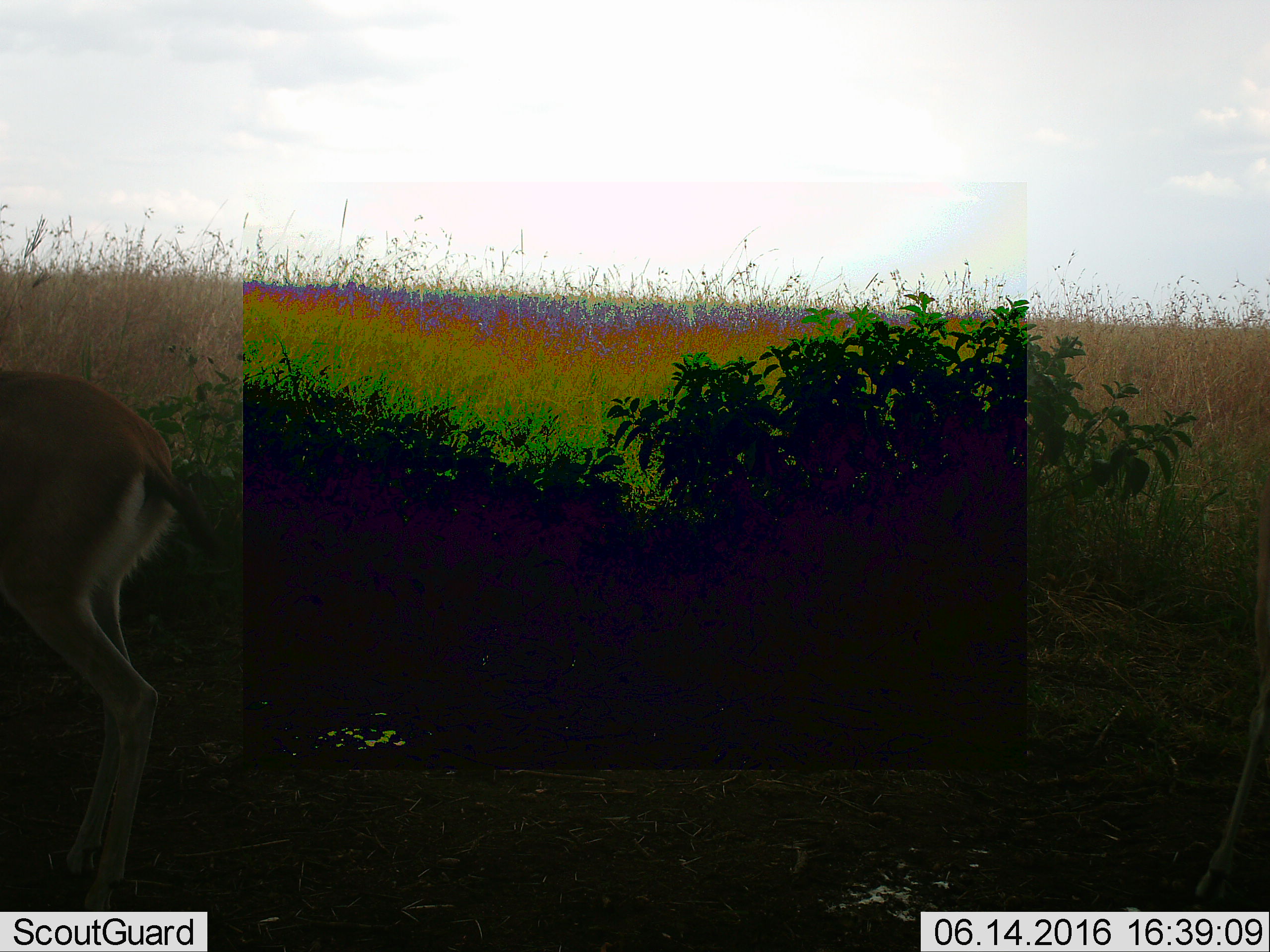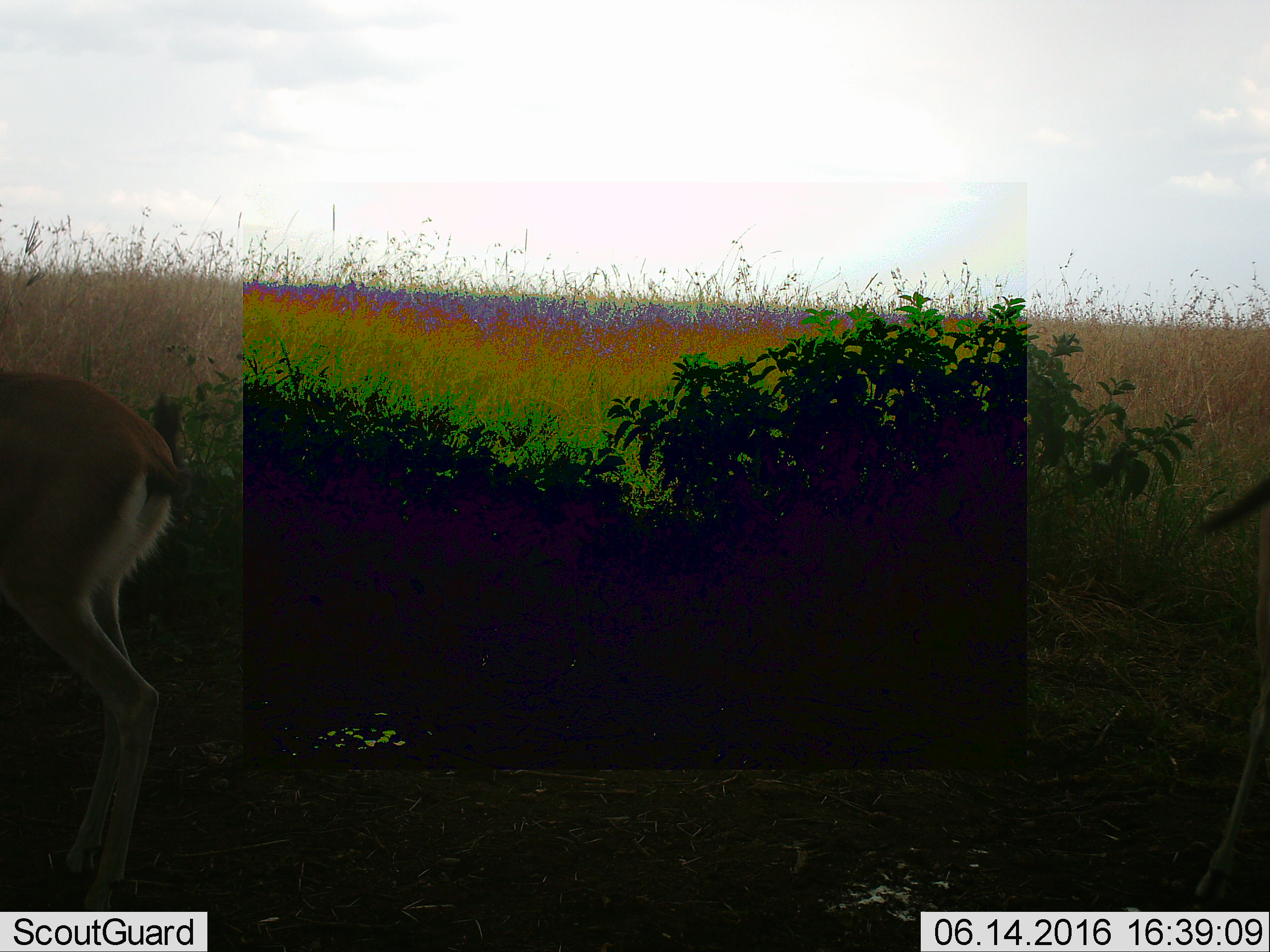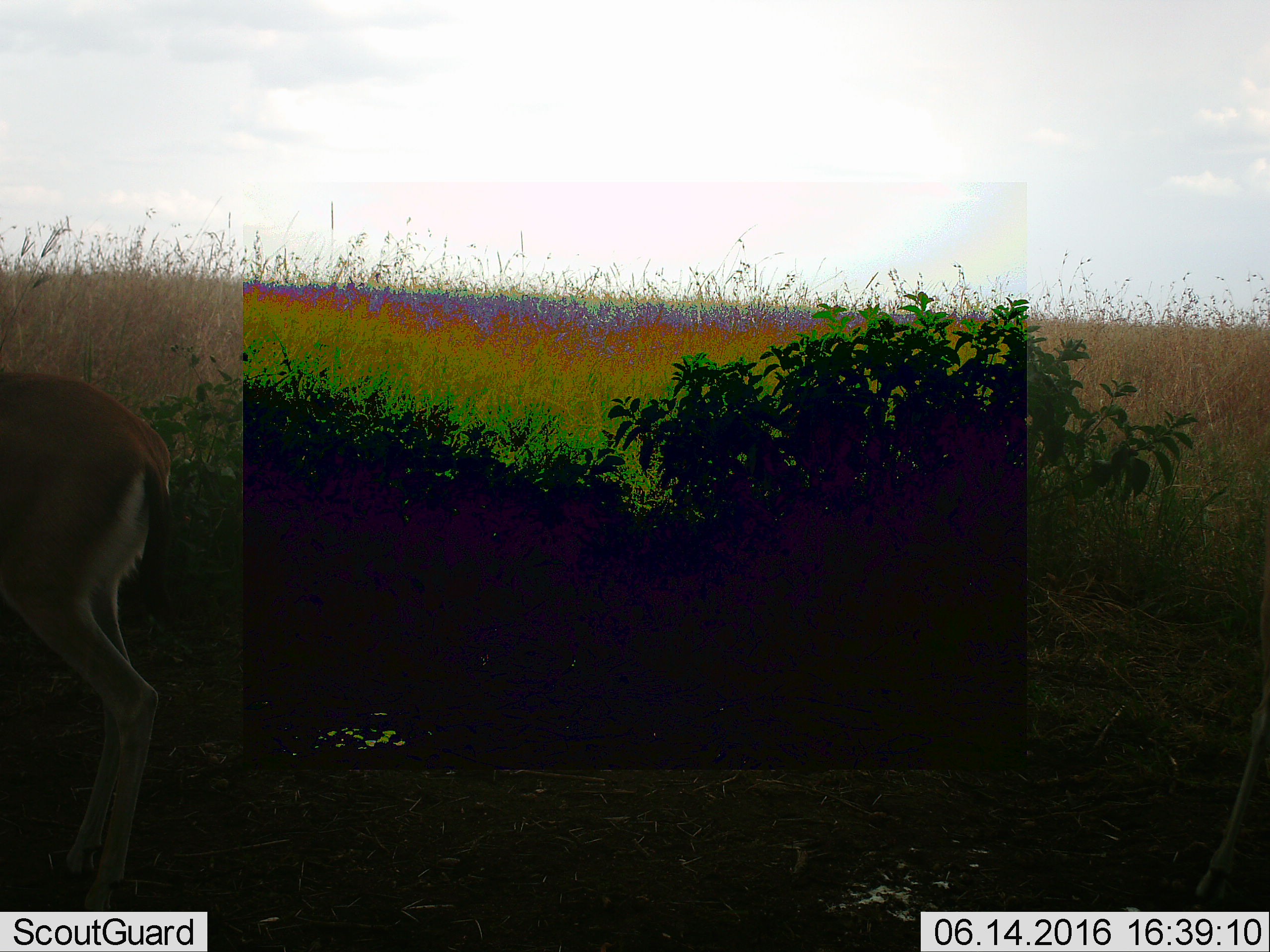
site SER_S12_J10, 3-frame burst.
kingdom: Animalia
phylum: Chordata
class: Mammalia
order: Artiodactyla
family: Bovidae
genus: Eudorcas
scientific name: Eudorcas thomsonii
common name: thomson's gazelle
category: gazellethomsons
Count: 1.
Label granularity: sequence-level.